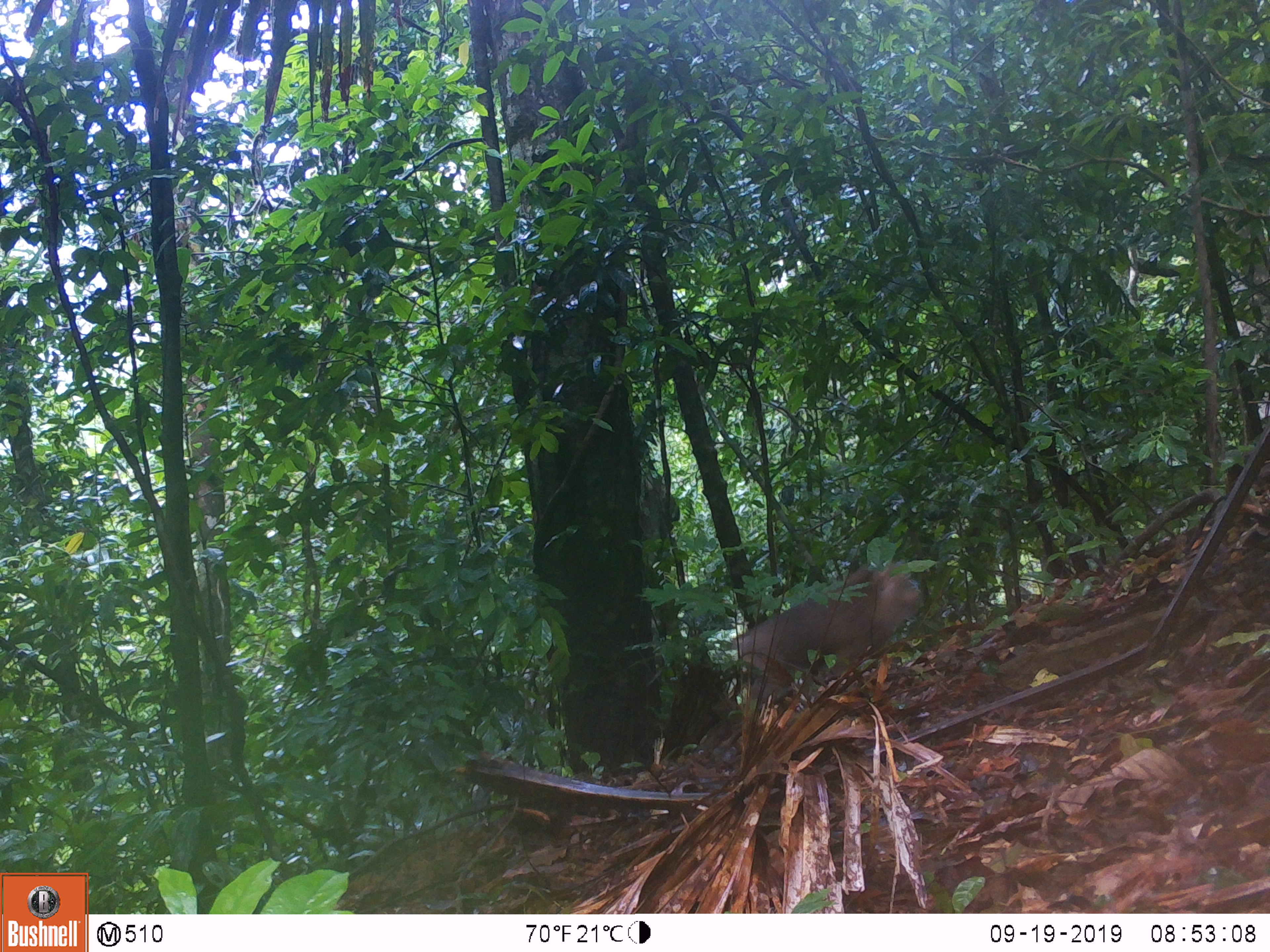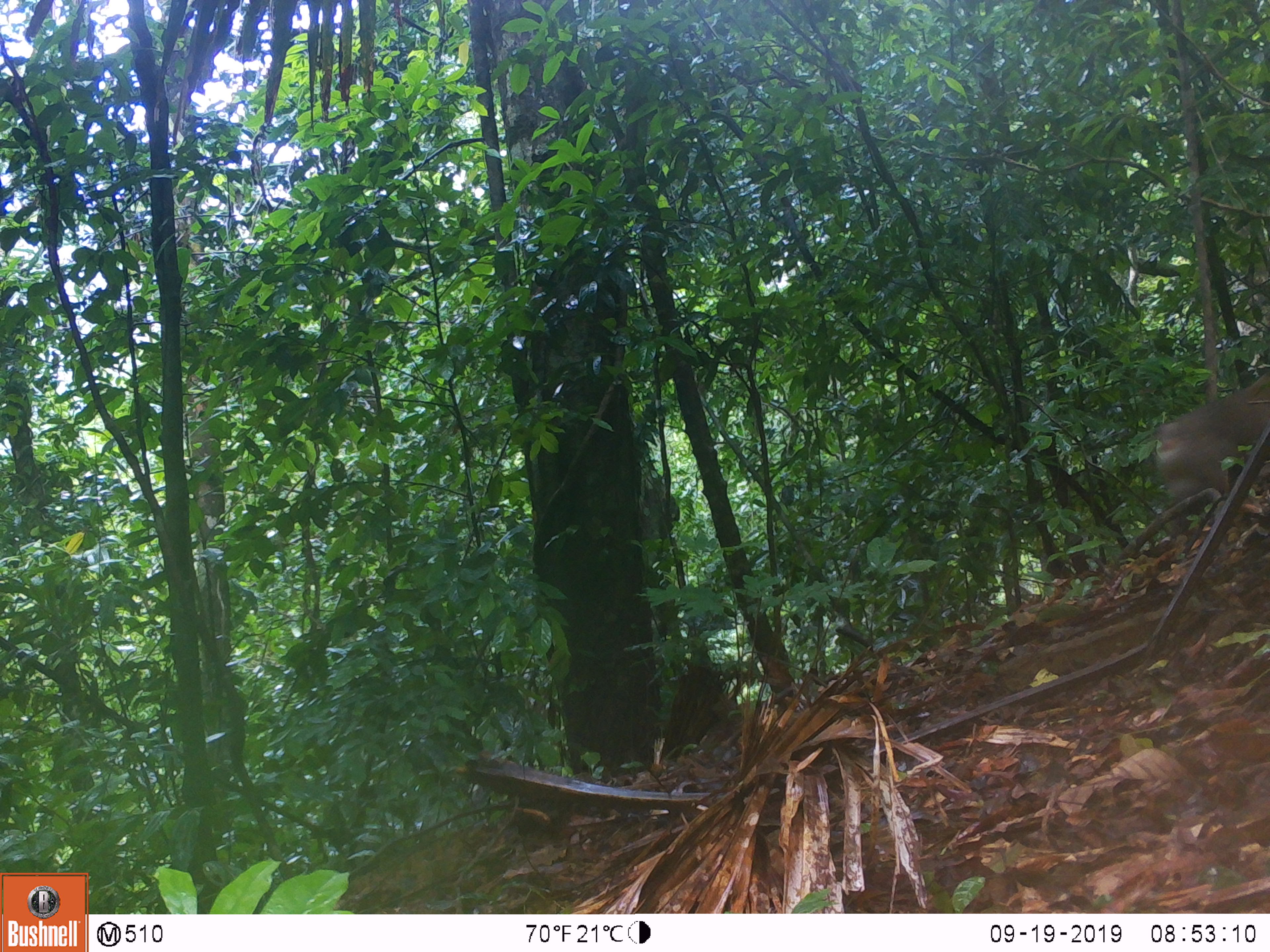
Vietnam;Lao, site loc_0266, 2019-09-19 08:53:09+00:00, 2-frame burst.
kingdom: Animalia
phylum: Chordata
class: Mammalia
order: Primates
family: Cercopithecidae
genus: Macaca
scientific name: Macaca nemestrina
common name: pig-tailed macaque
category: pig tailed macaque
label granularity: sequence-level